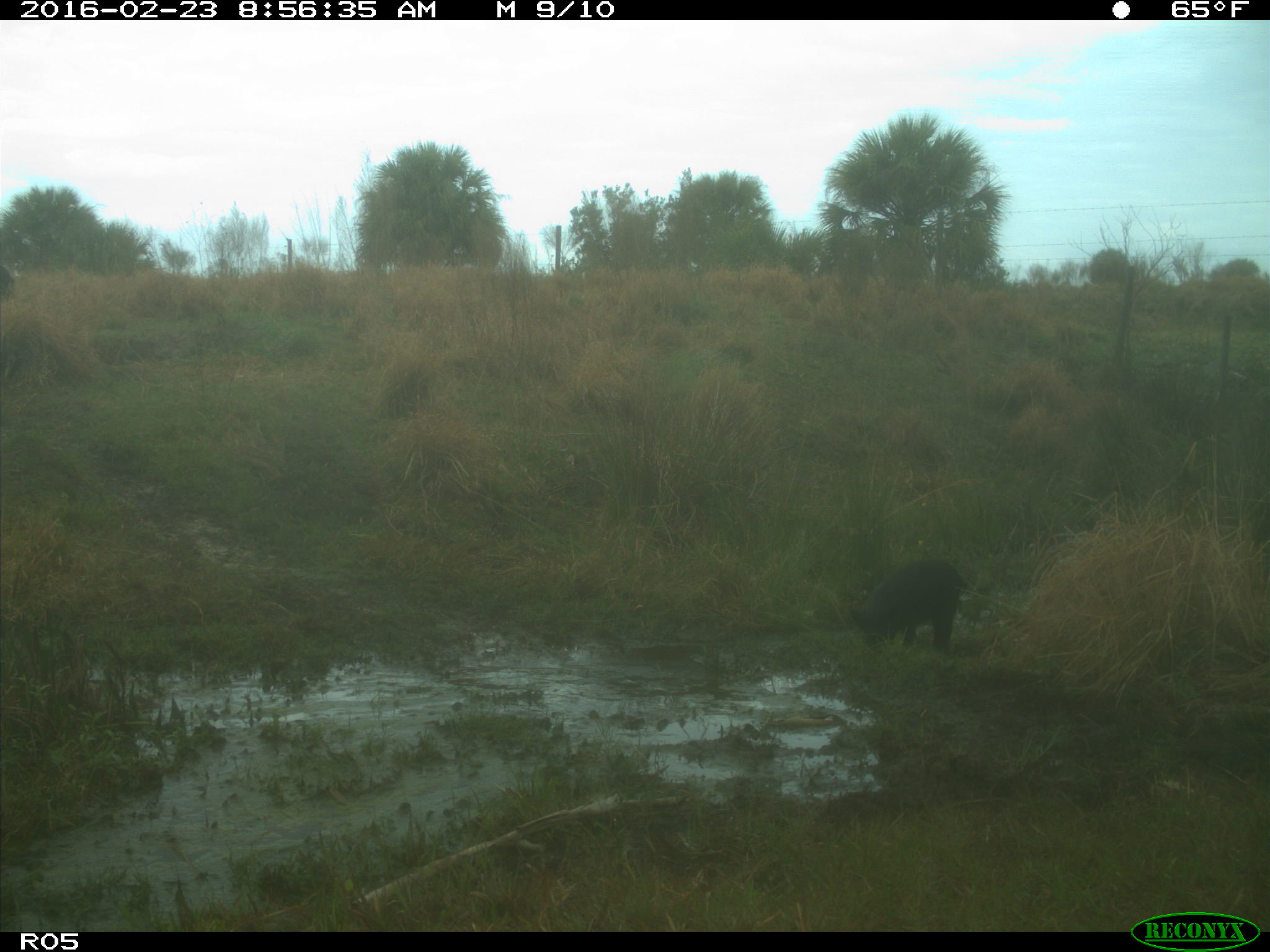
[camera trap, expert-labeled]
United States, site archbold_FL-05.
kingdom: Animalia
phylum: Chordata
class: Mammalia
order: Artiodactyla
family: Suidae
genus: Sus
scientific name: Sus scrofa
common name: wild boar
Sus scrofa (wild boar).